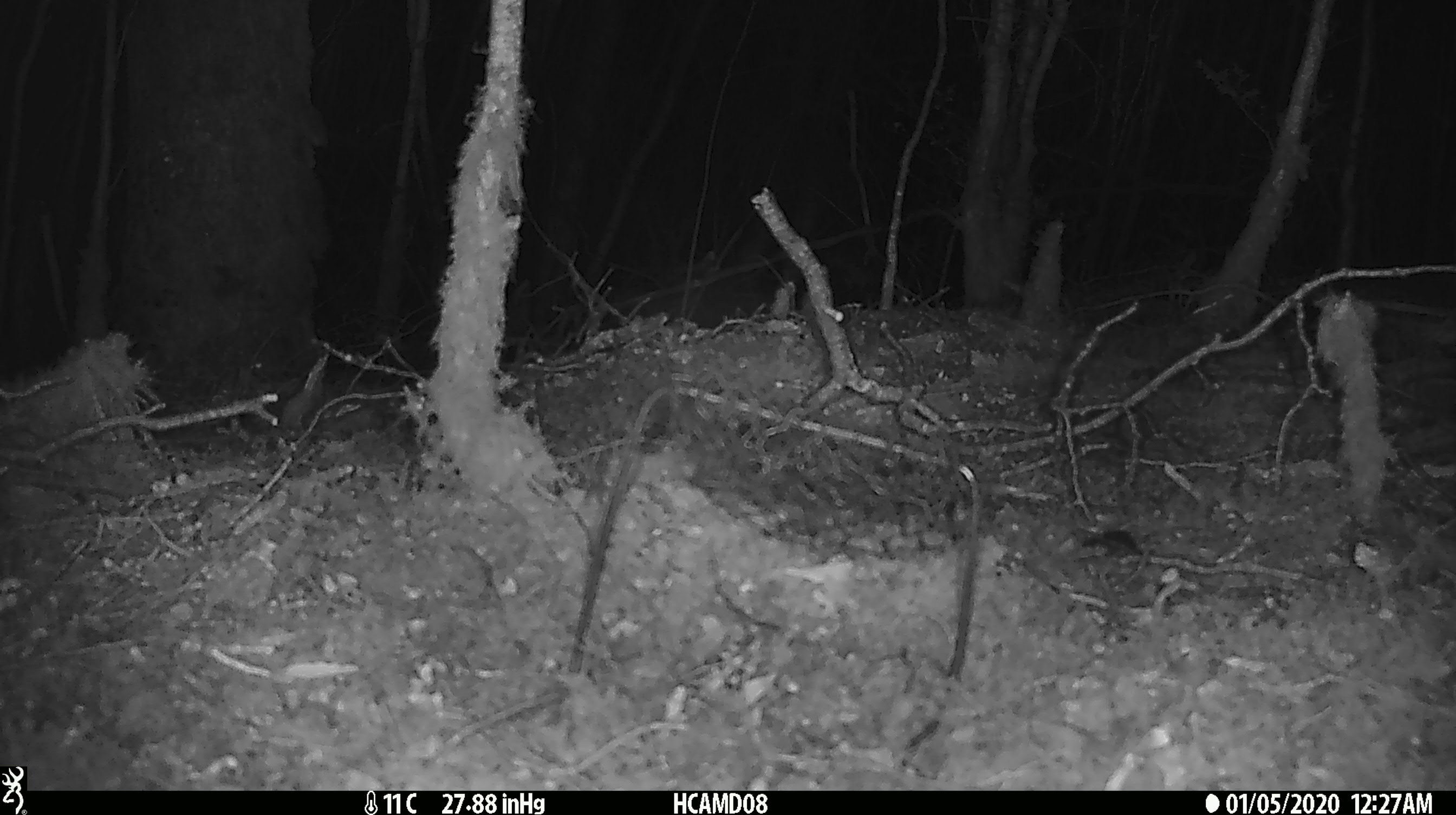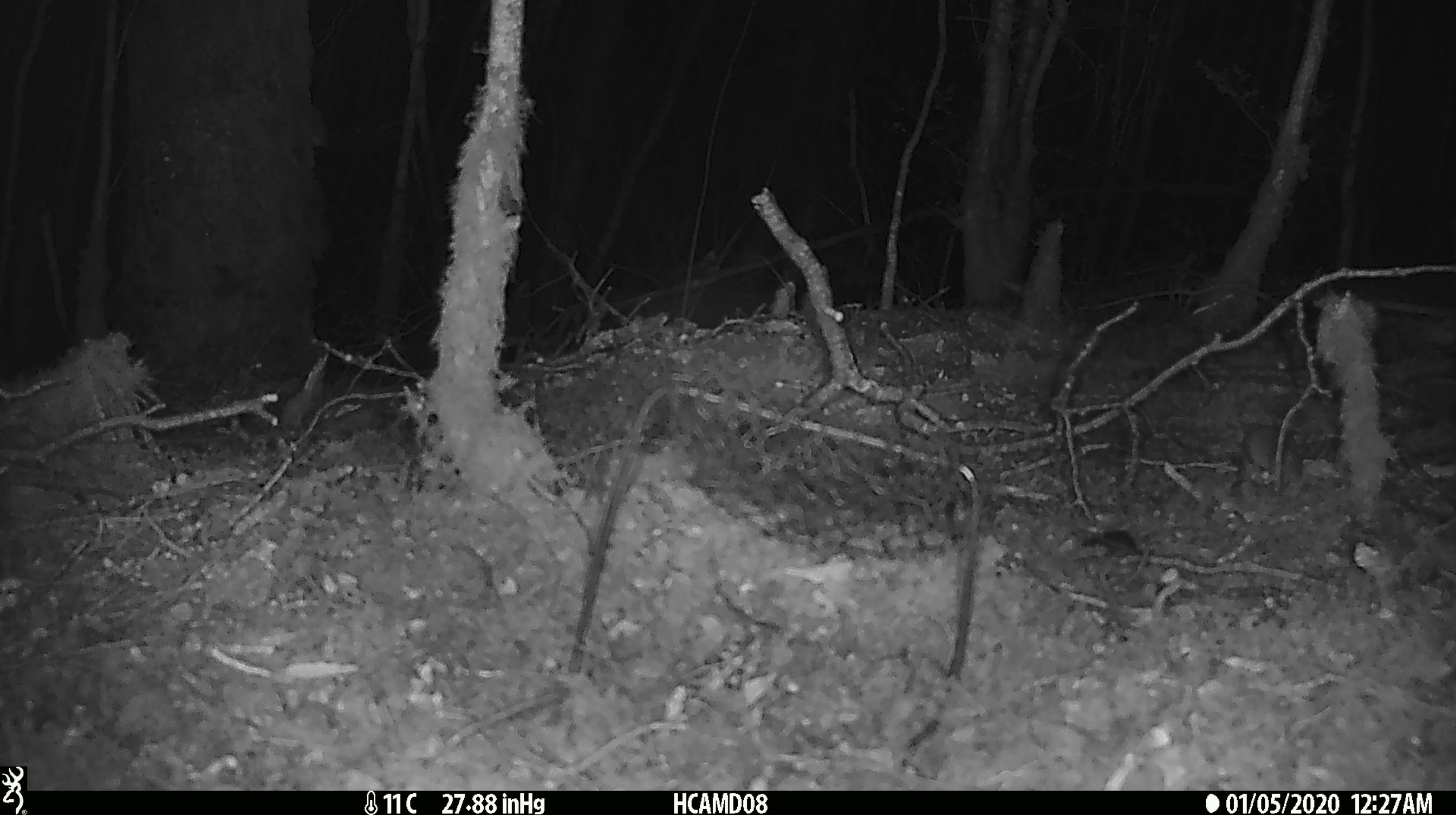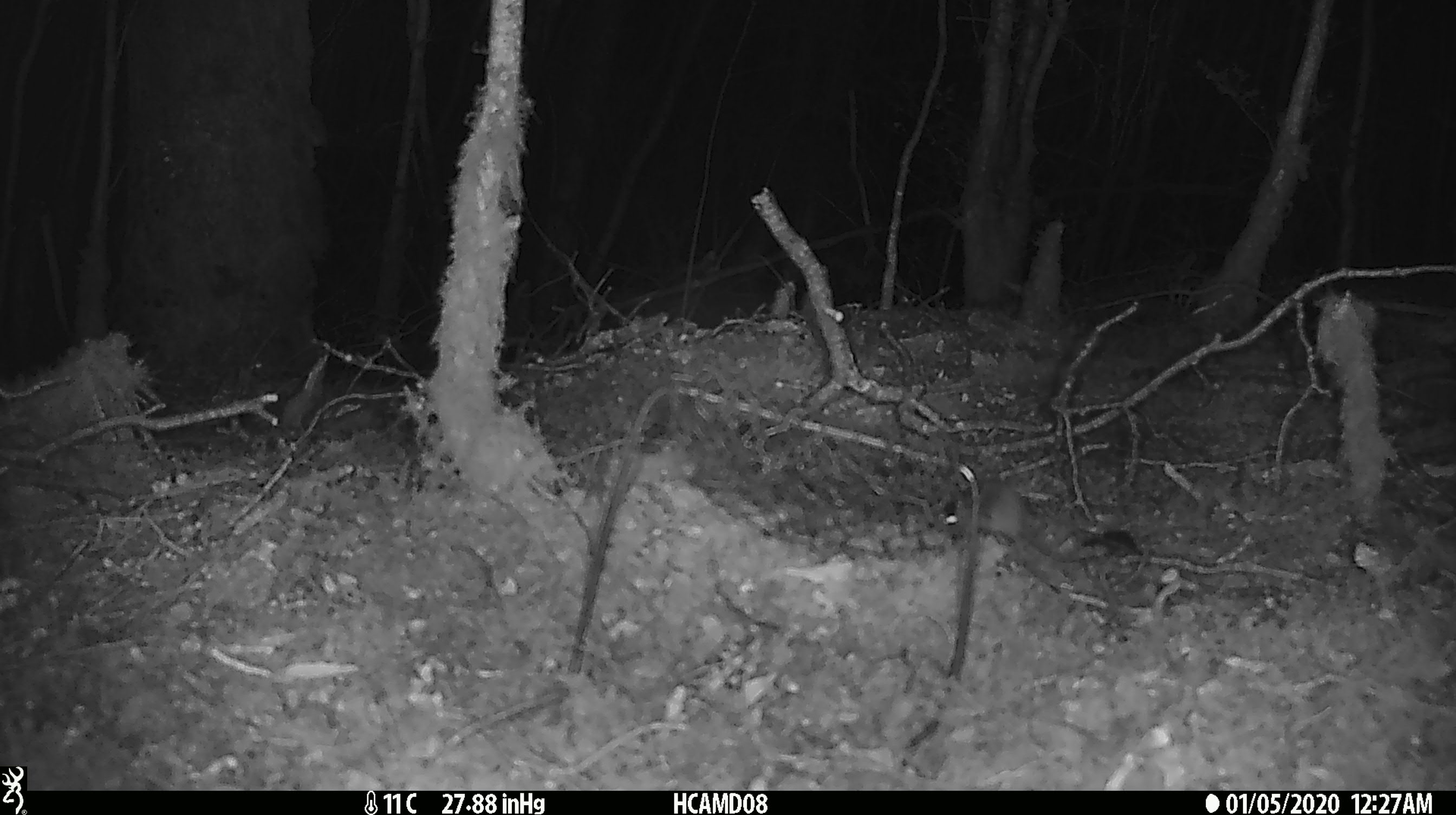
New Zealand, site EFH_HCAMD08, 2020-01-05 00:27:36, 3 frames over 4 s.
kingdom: Animalia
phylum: Chordata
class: Mammalia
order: Rodentia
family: Muridae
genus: Mus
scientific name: Mus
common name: mouse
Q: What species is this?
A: Mouse (Mus).